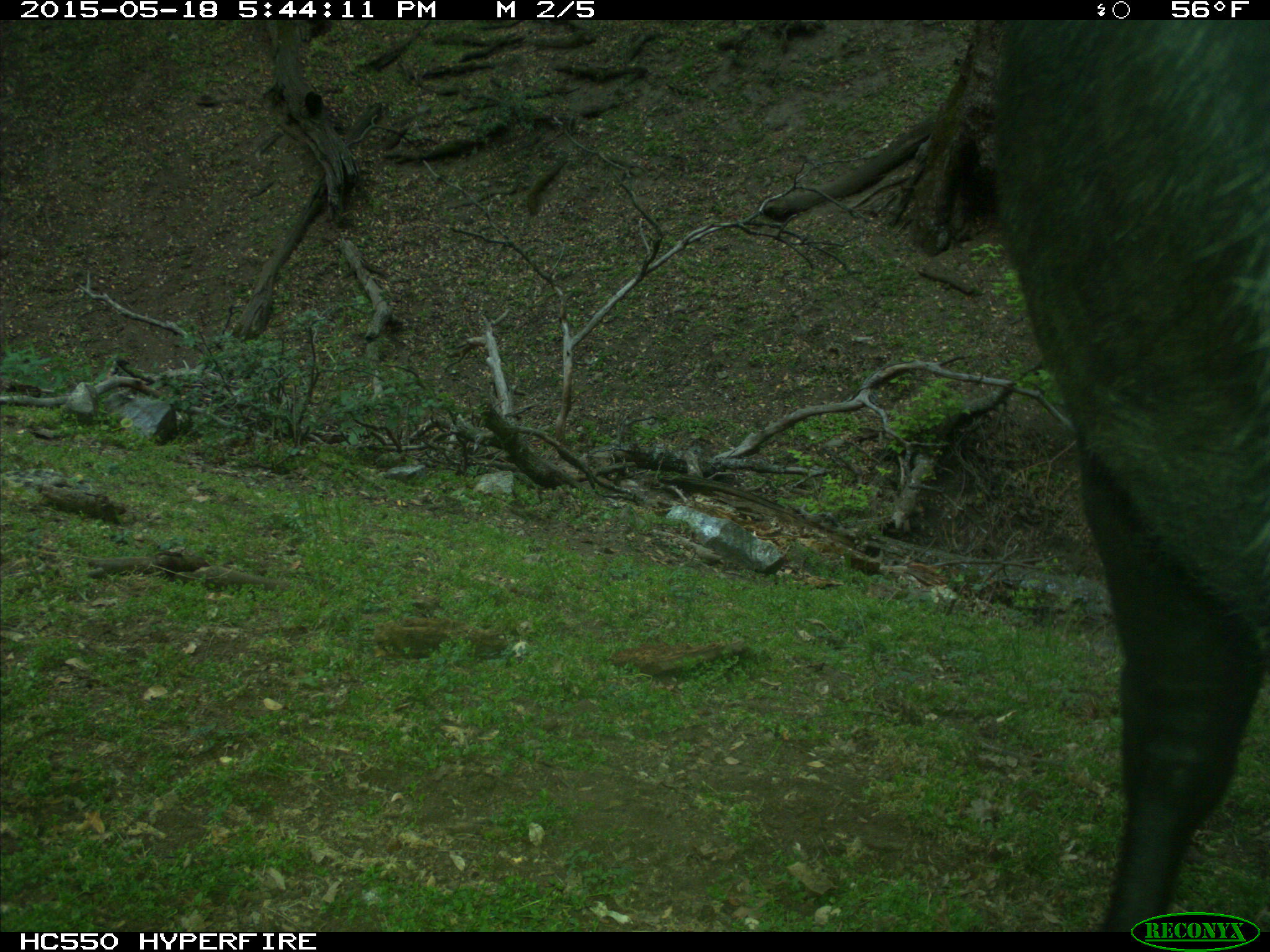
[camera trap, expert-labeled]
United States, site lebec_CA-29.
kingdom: Animalia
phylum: Chordata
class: Mammalia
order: Artiodactyla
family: Bovidae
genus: Bos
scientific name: Bos taurus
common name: domestic cow